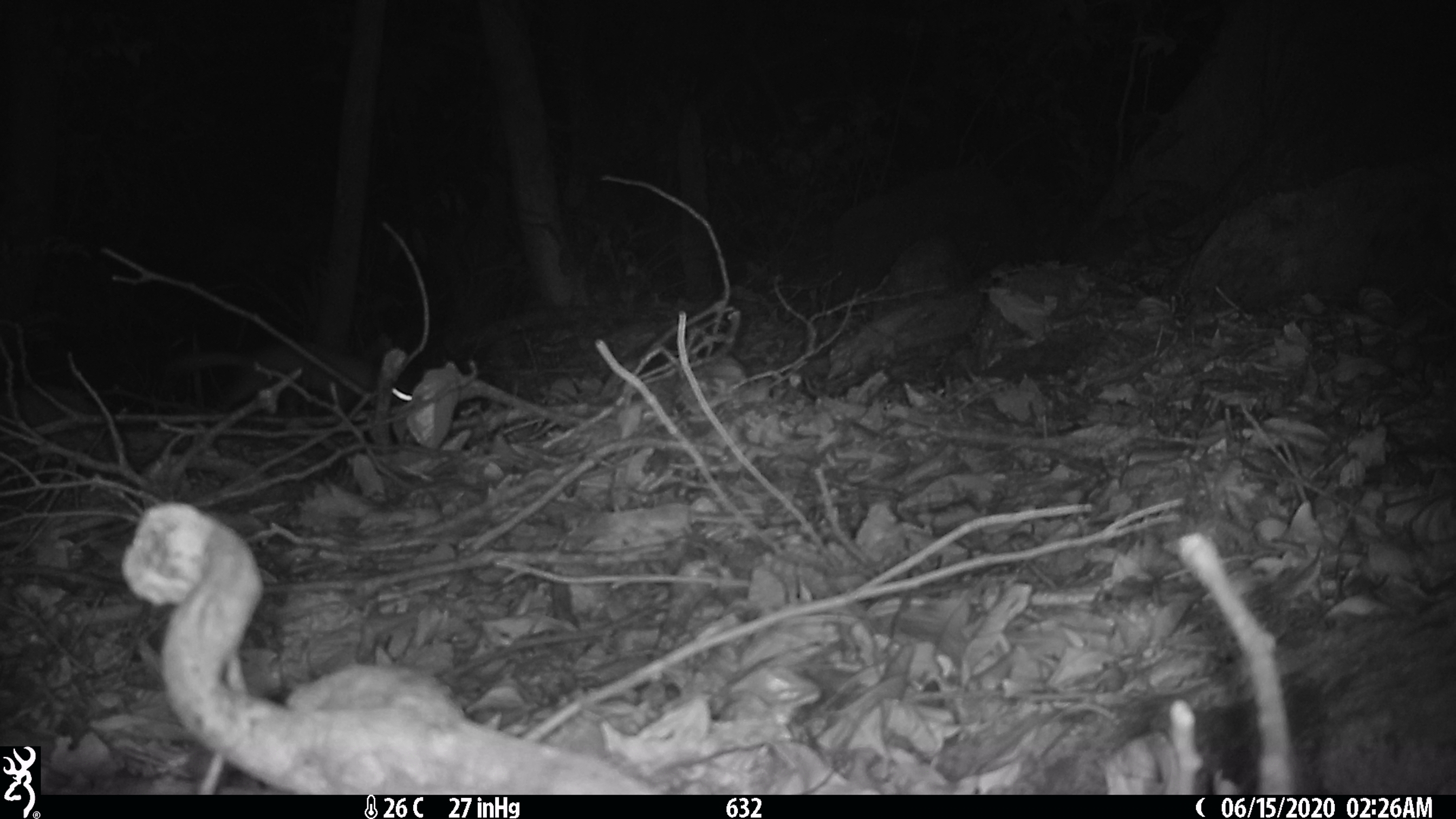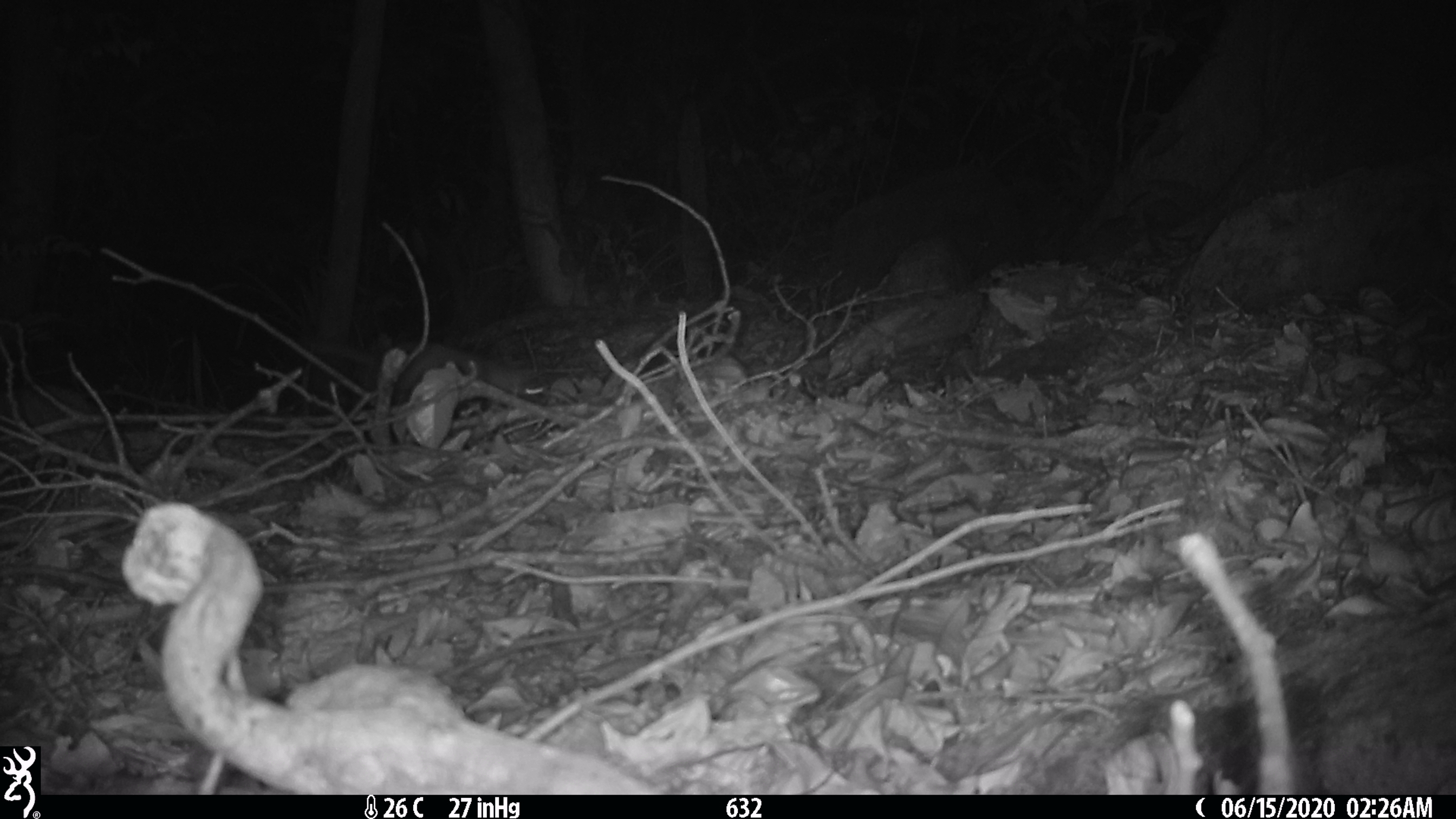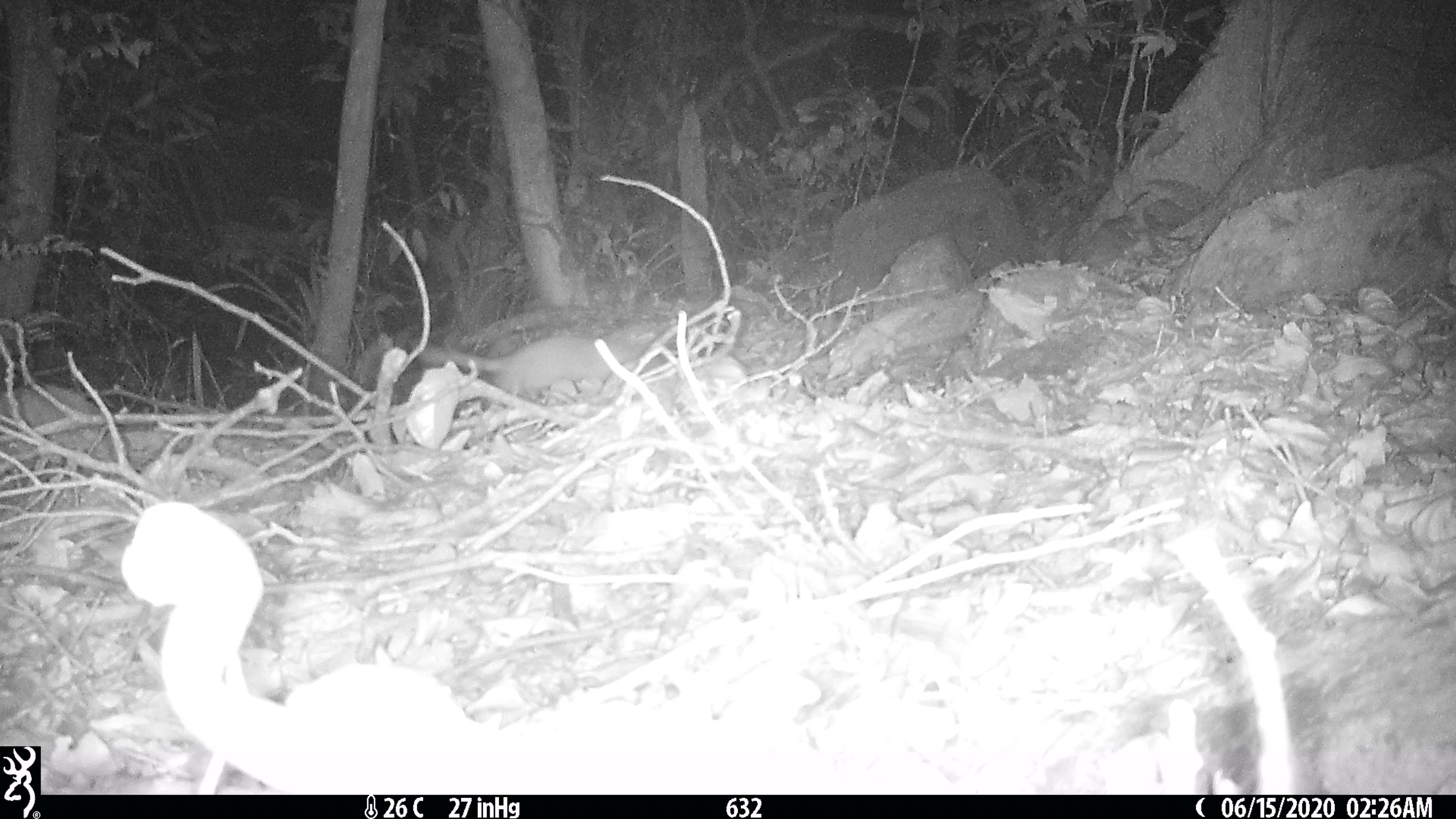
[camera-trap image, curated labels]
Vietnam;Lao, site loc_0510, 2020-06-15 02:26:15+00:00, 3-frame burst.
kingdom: Animalia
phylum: Chordata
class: Mammalia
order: Carnivora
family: Mustelidae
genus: Melogale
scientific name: Melogale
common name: ferret badger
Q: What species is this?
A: Ferret badger (Melogale).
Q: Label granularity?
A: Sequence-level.